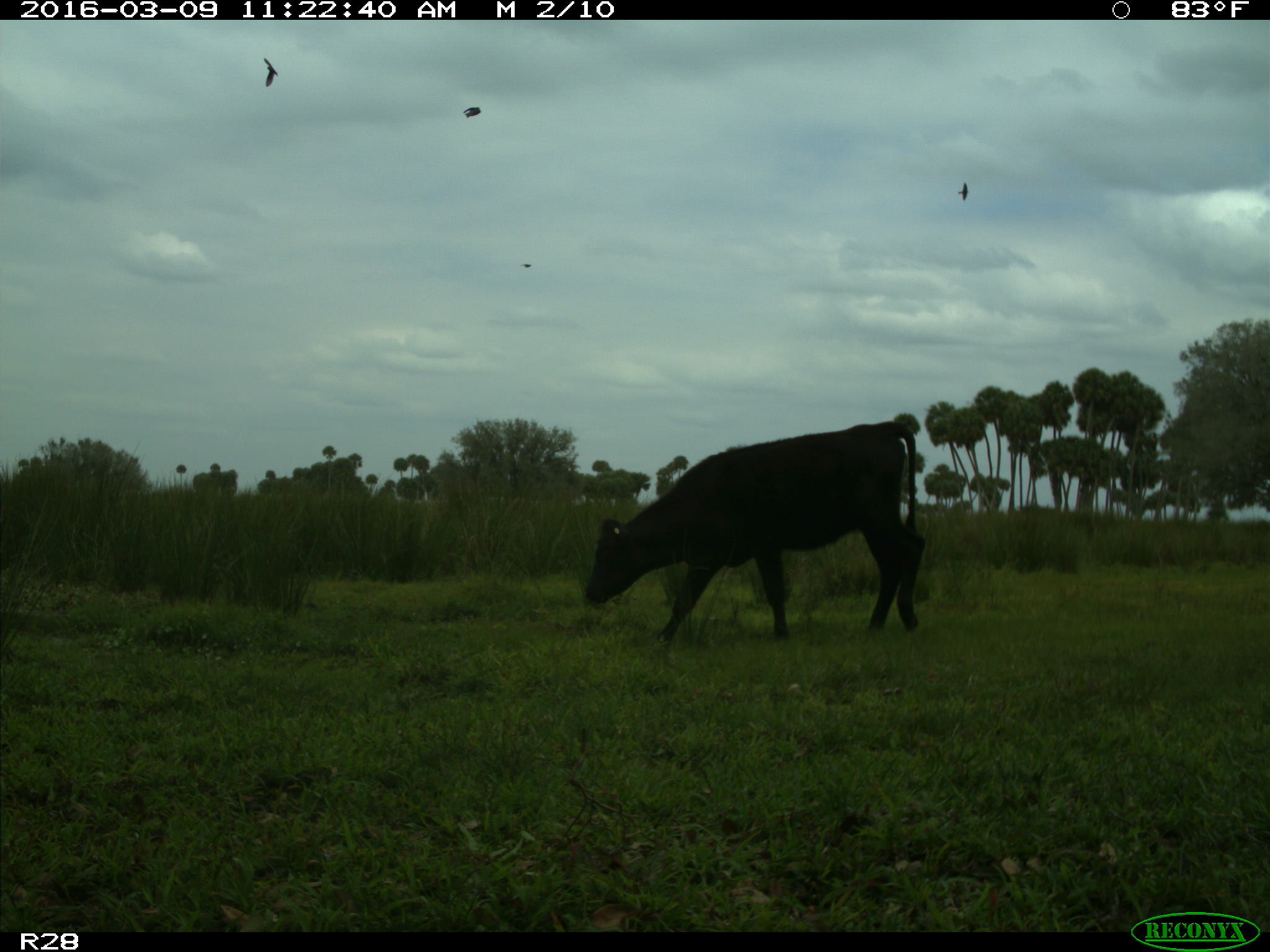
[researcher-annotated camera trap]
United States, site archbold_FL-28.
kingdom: Animalia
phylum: Chordata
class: Mammalia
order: Artiodactyla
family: Bovidae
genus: Bos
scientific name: Bos taurus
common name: domestic cow